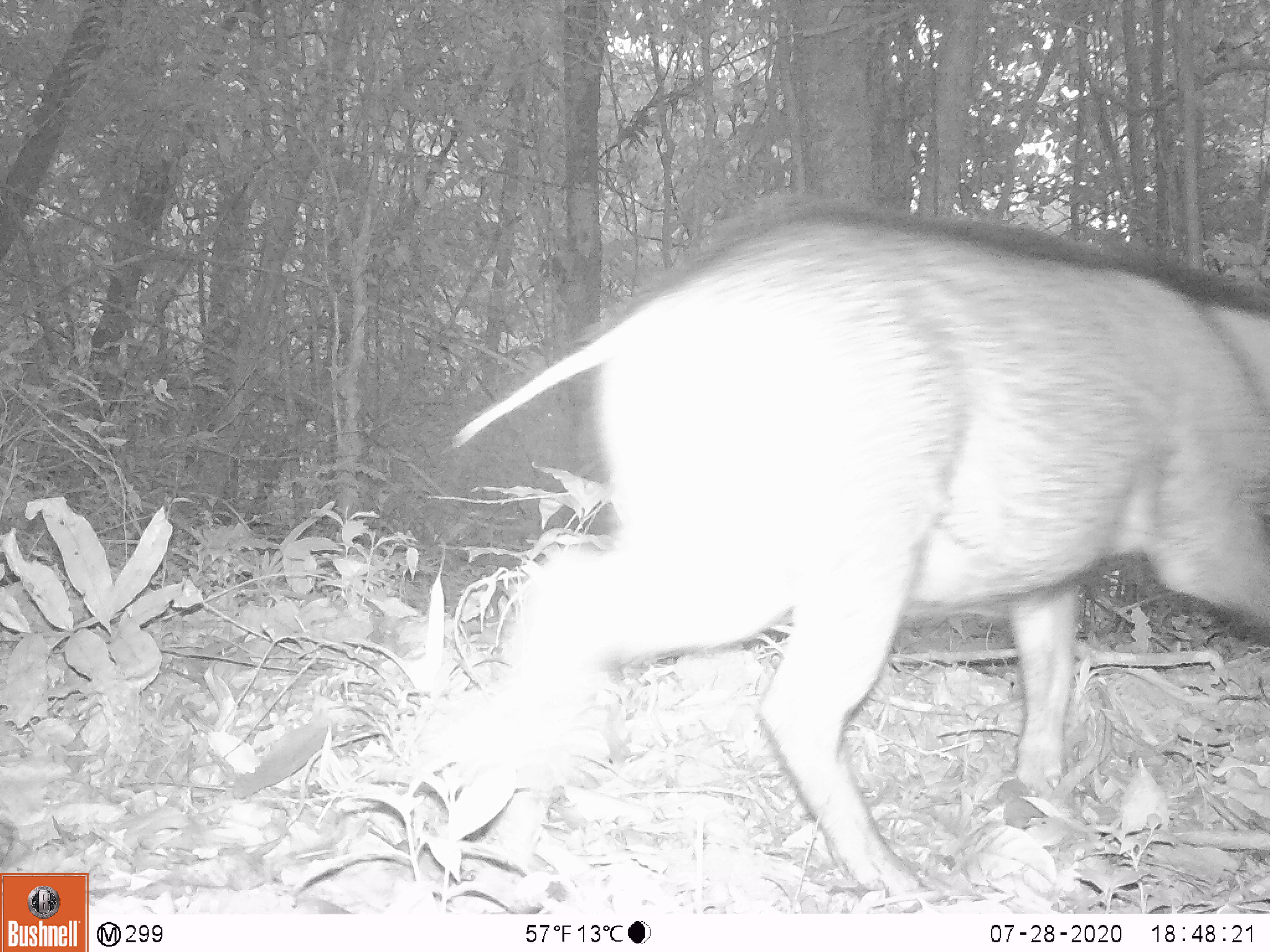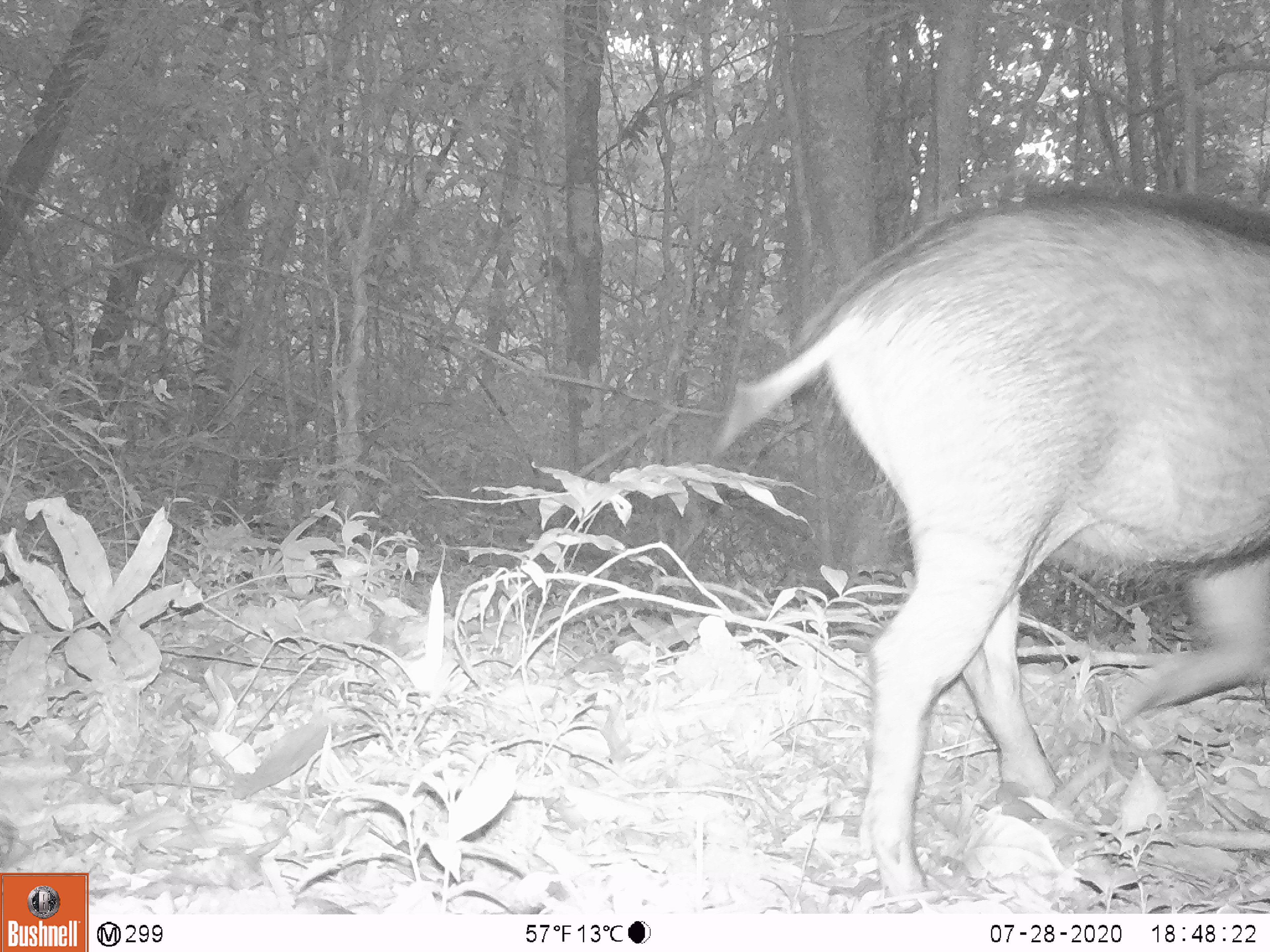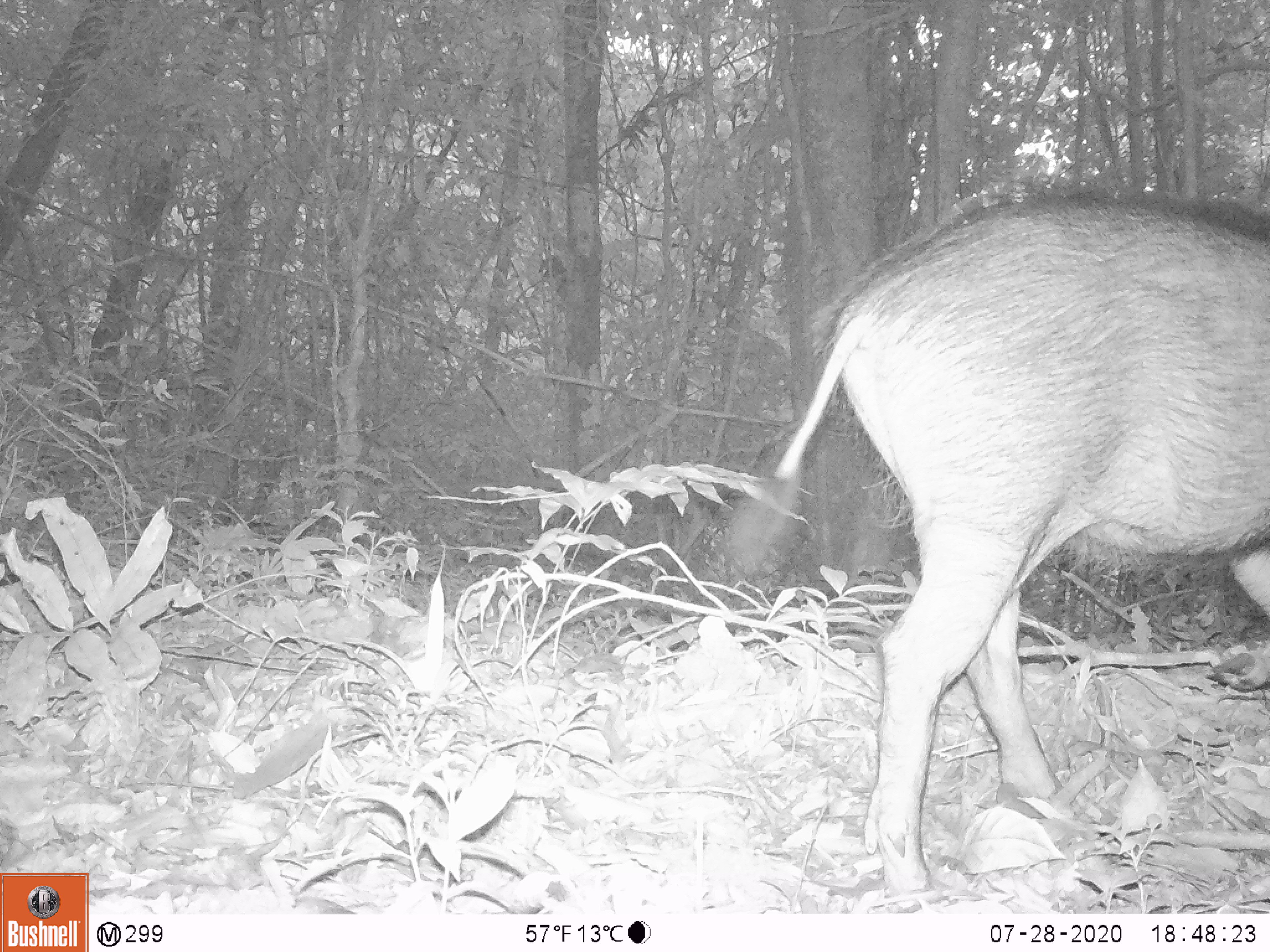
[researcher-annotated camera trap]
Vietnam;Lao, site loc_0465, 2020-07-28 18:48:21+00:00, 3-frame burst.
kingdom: Animalia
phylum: Chordata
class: Mammalia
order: Artiodactyla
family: Suidae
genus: Sus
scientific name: Sus scrofa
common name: eurasian wild pig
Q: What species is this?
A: Eurasian wild pig (Sus scrofa).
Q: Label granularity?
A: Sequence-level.